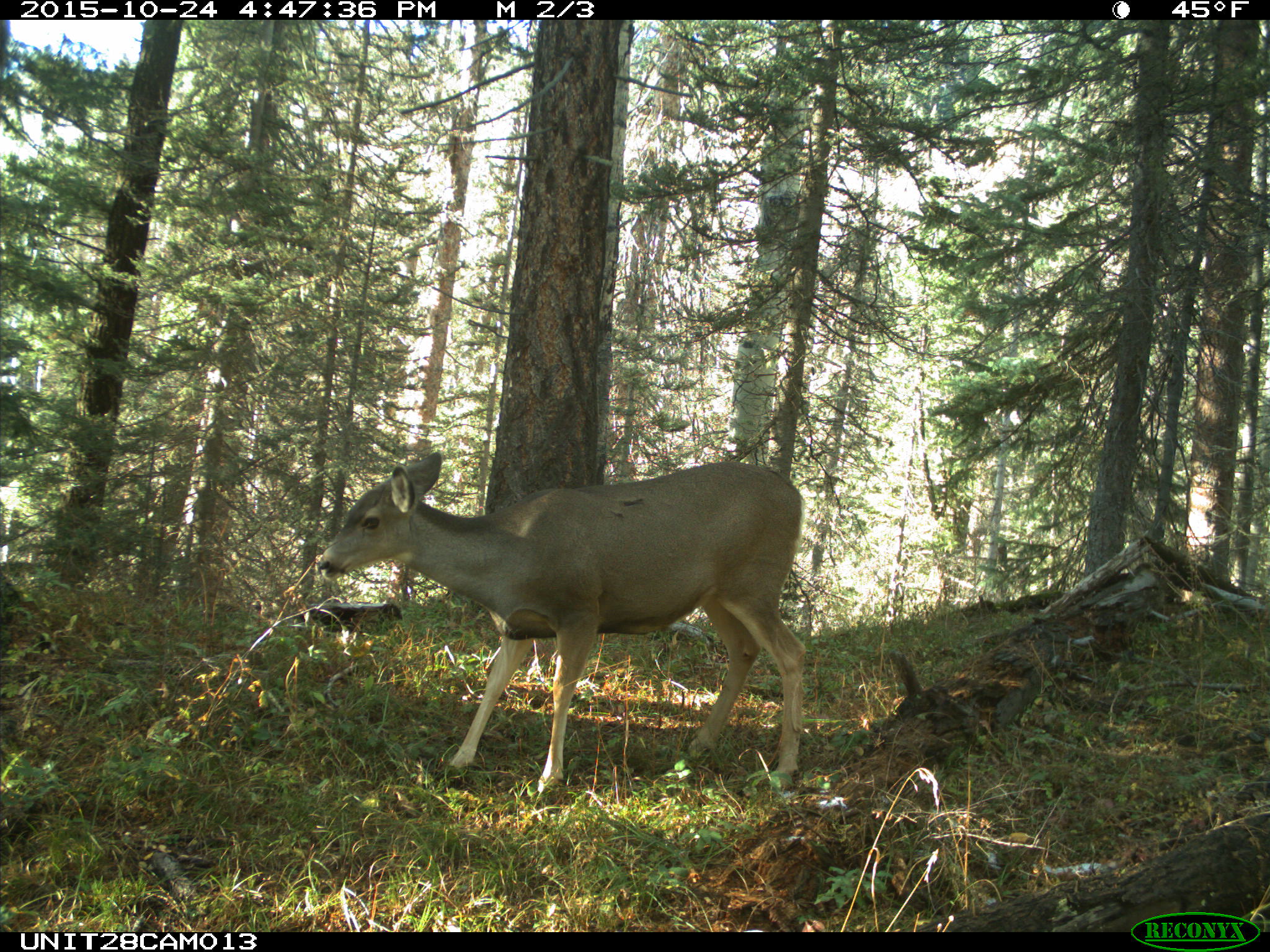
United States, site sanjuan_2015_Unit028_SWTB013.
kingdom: Animalia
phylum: Chordata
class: Mammalia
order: Artiodactyla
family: Cervidae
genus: Odocoileus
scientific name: Odocoileus hemionus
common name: mule deer